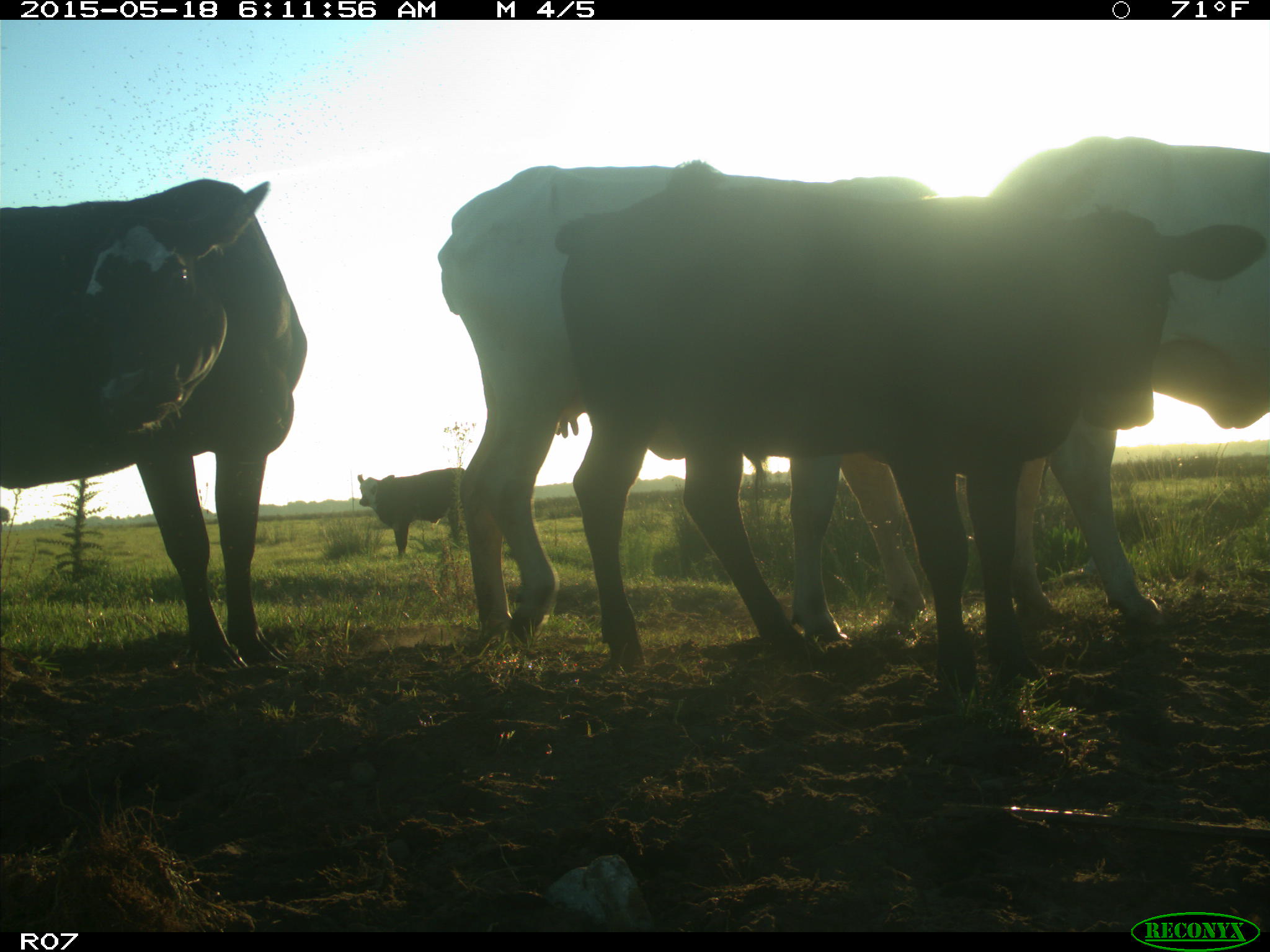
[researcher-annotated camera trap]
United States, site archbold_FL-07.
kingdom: Animalia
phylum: Chordata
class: Mammalia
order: Artiodactyla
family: Bovidae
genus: Bos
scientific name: Bos taurus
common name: domestic cow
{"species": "Bos taurus (domestic cow)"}